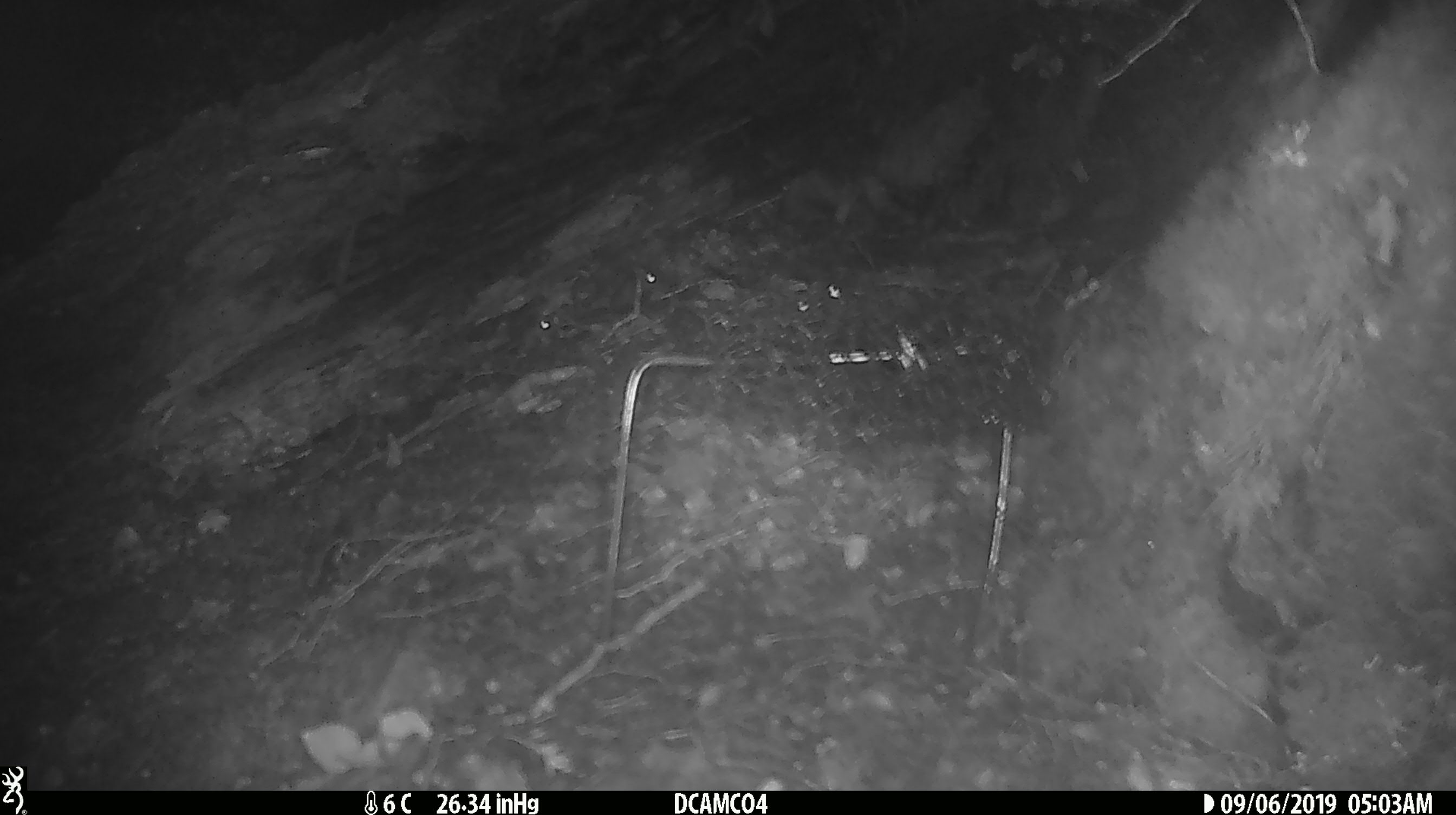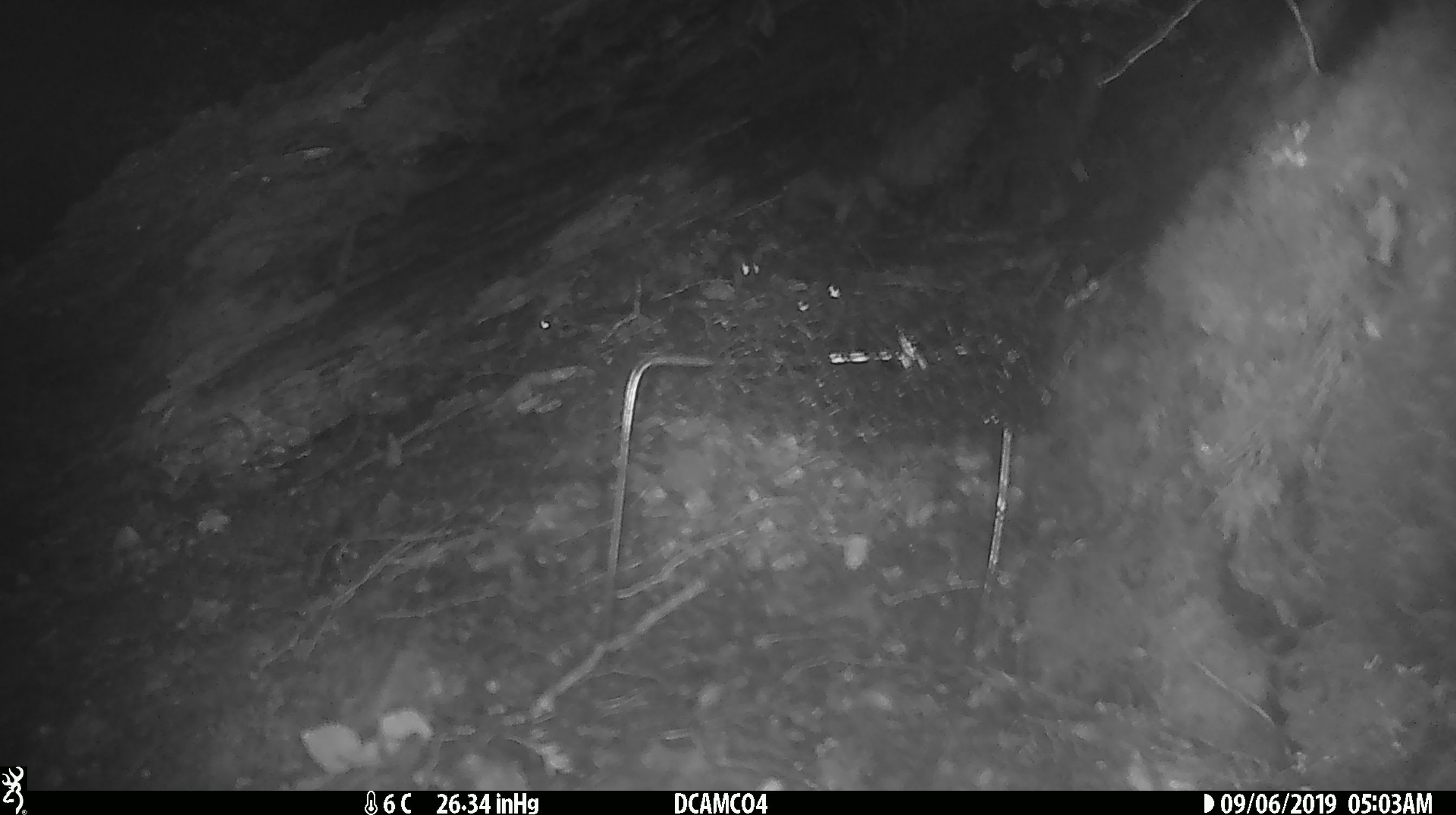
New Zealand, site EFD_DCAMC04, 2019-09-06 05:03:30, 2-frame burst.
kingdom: Animalia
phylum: Chordata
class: Mammalia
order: Rodentia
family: Muridae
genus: Mus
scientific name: Mus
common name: mouse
Mouse (Mus).